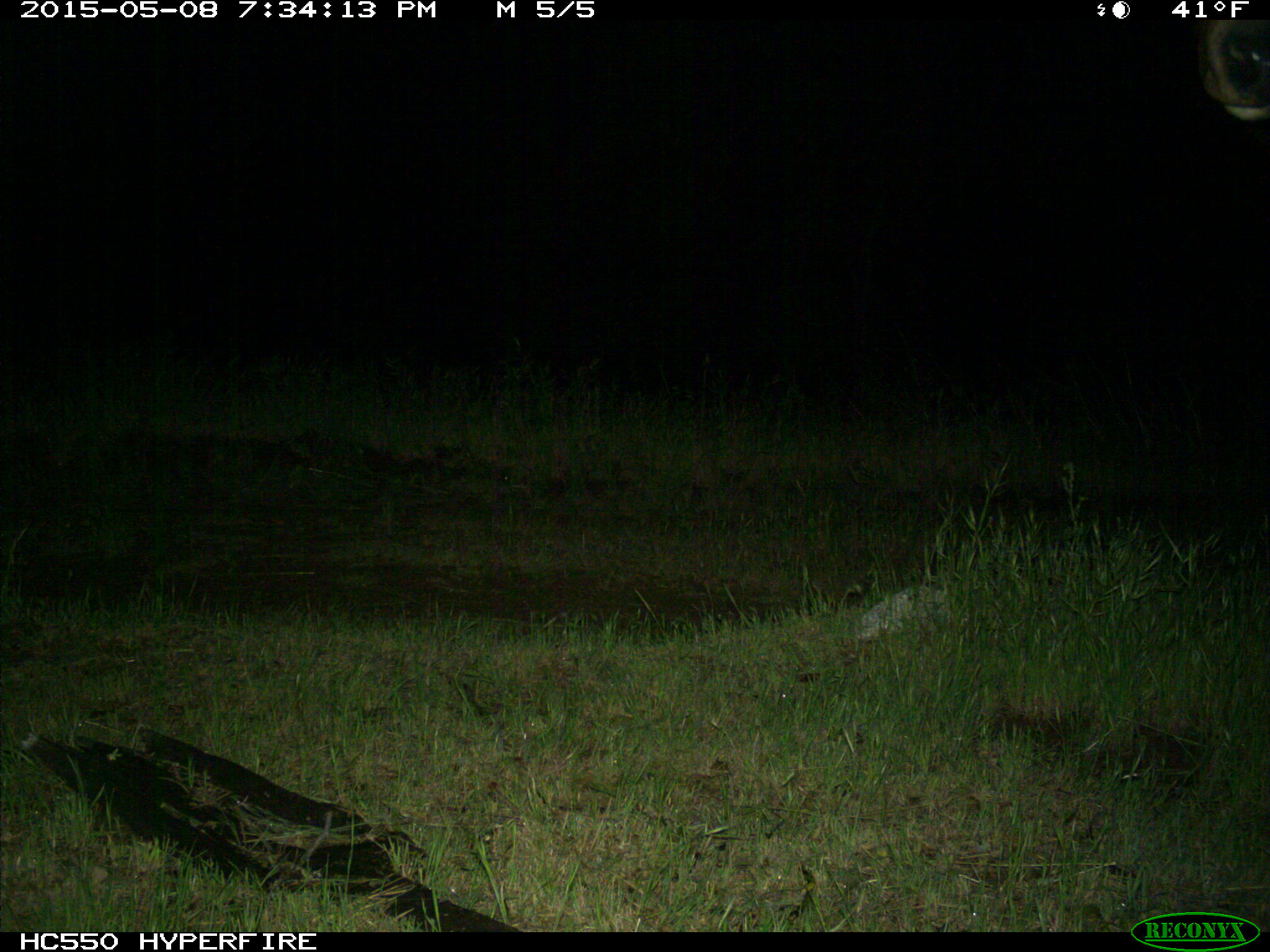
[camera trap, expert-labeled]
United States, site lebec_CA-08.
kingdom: Animalia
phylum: Chordata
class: Mammalia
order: Artiodactyla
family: Cervidae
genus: Cervus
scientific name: Cervus canadensis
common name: elk